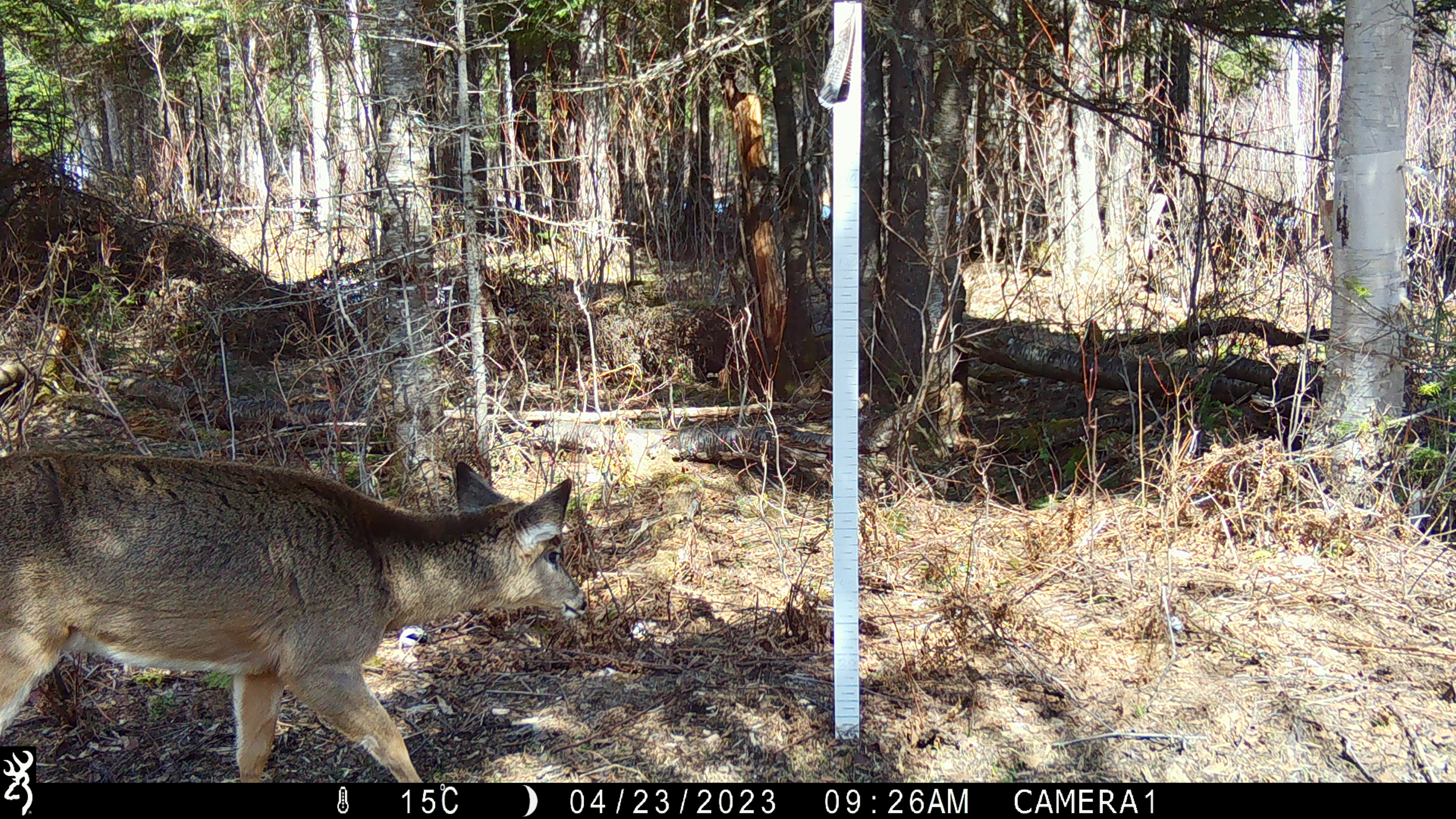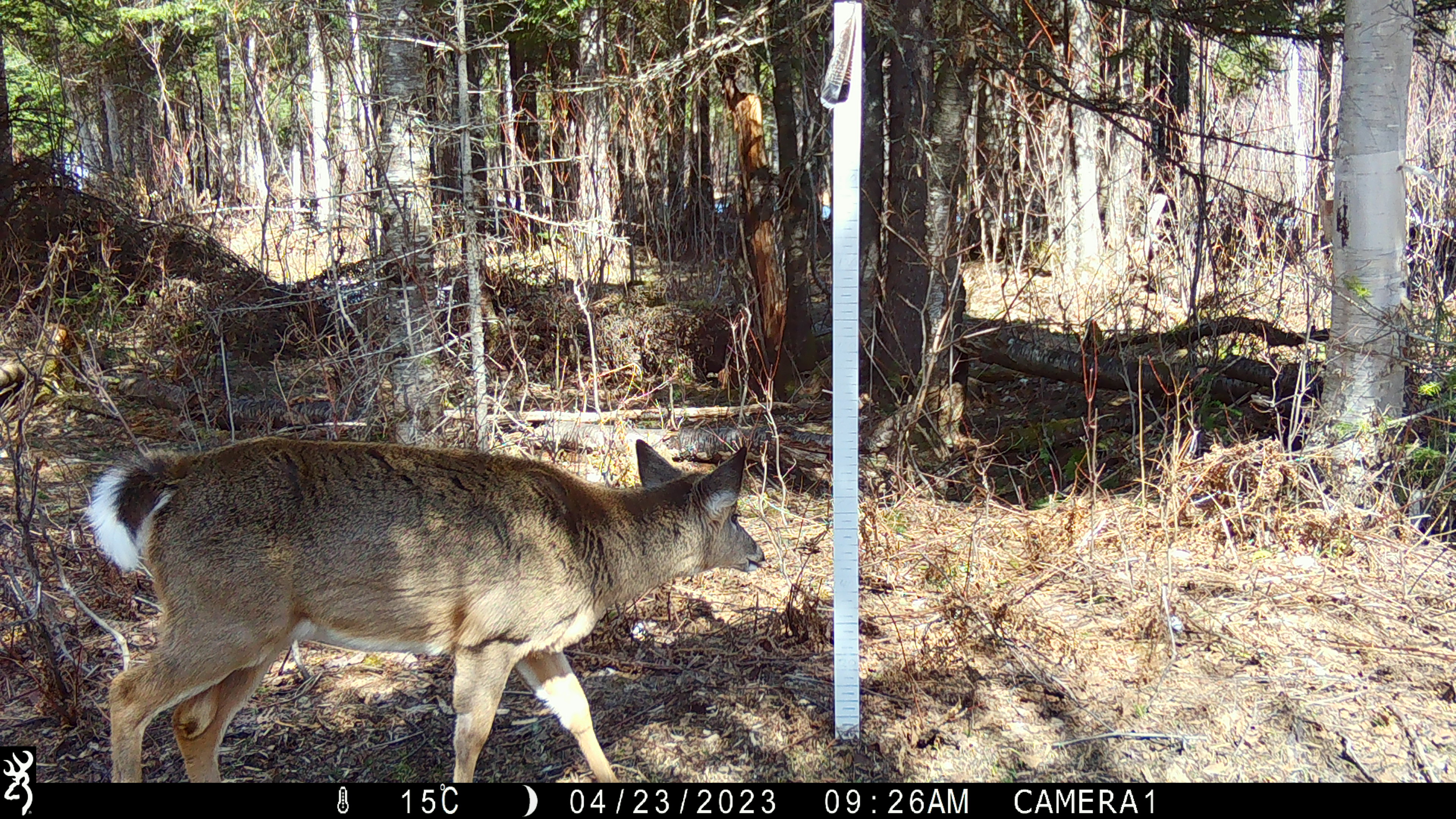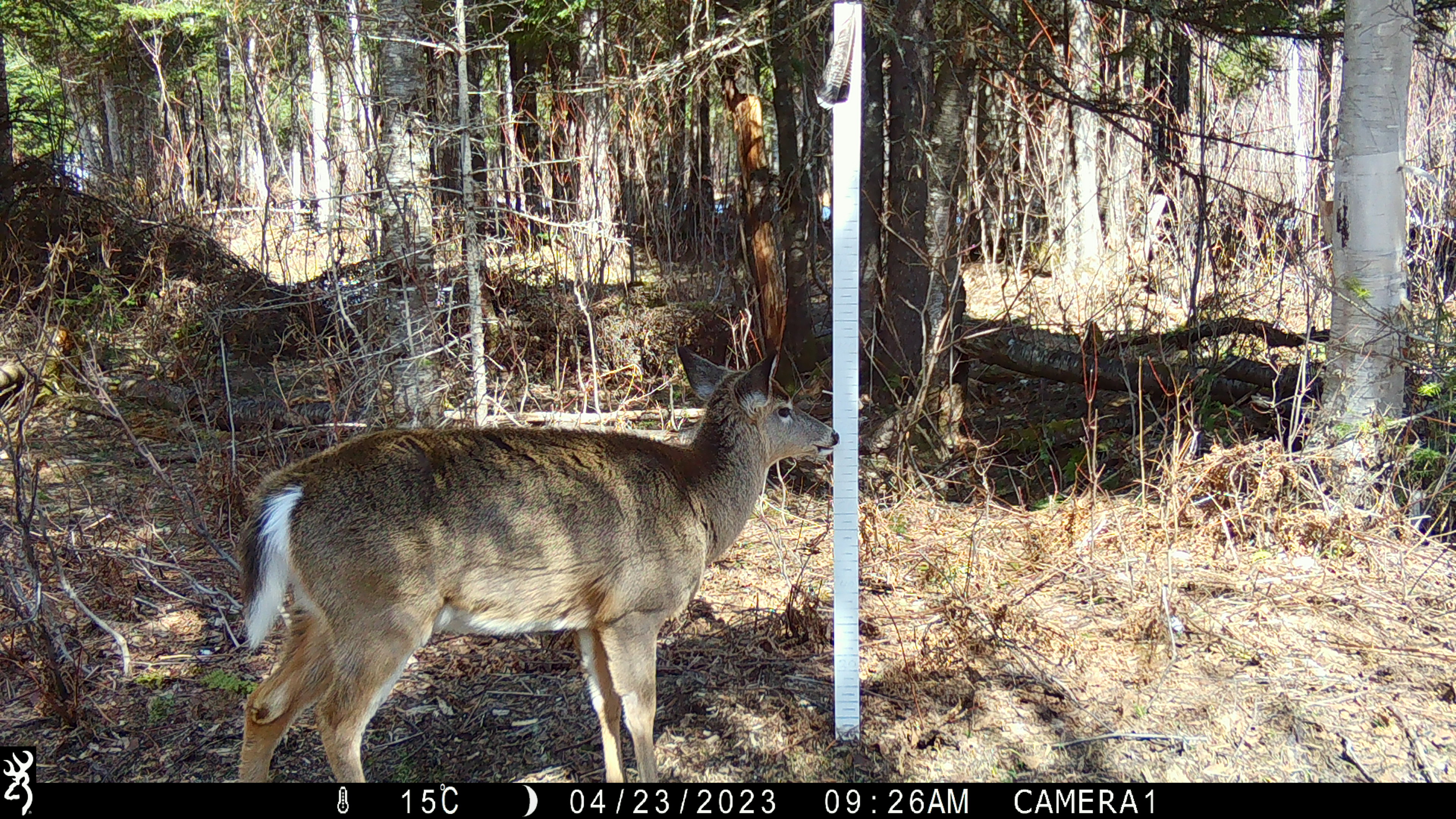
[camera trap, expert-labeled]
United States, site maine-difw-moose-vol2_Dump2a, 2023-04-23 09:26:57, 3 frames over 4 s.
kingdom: Animalia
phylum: Chordata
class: Mammalia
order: Artiodactyla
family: Cervidae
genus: Odocoileus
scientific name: Odocoileus virginianus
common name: white-tailed deer